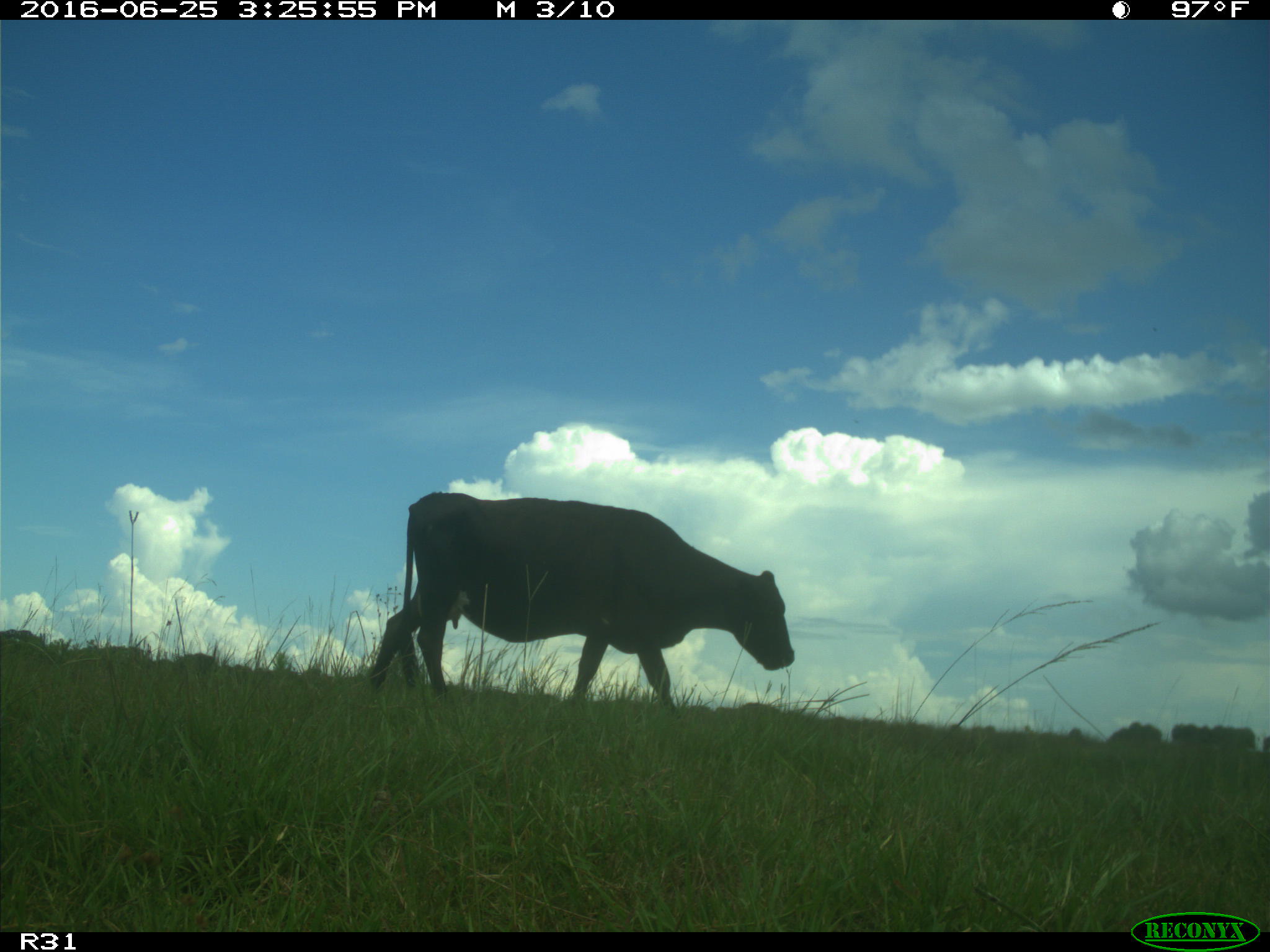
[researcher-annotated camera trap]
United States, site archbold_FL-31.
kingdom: Animalia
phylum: Chordata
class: Mammalia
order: Artiodactyla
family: Bovidae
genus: Bos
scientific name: Bos taurus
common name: domestic cow